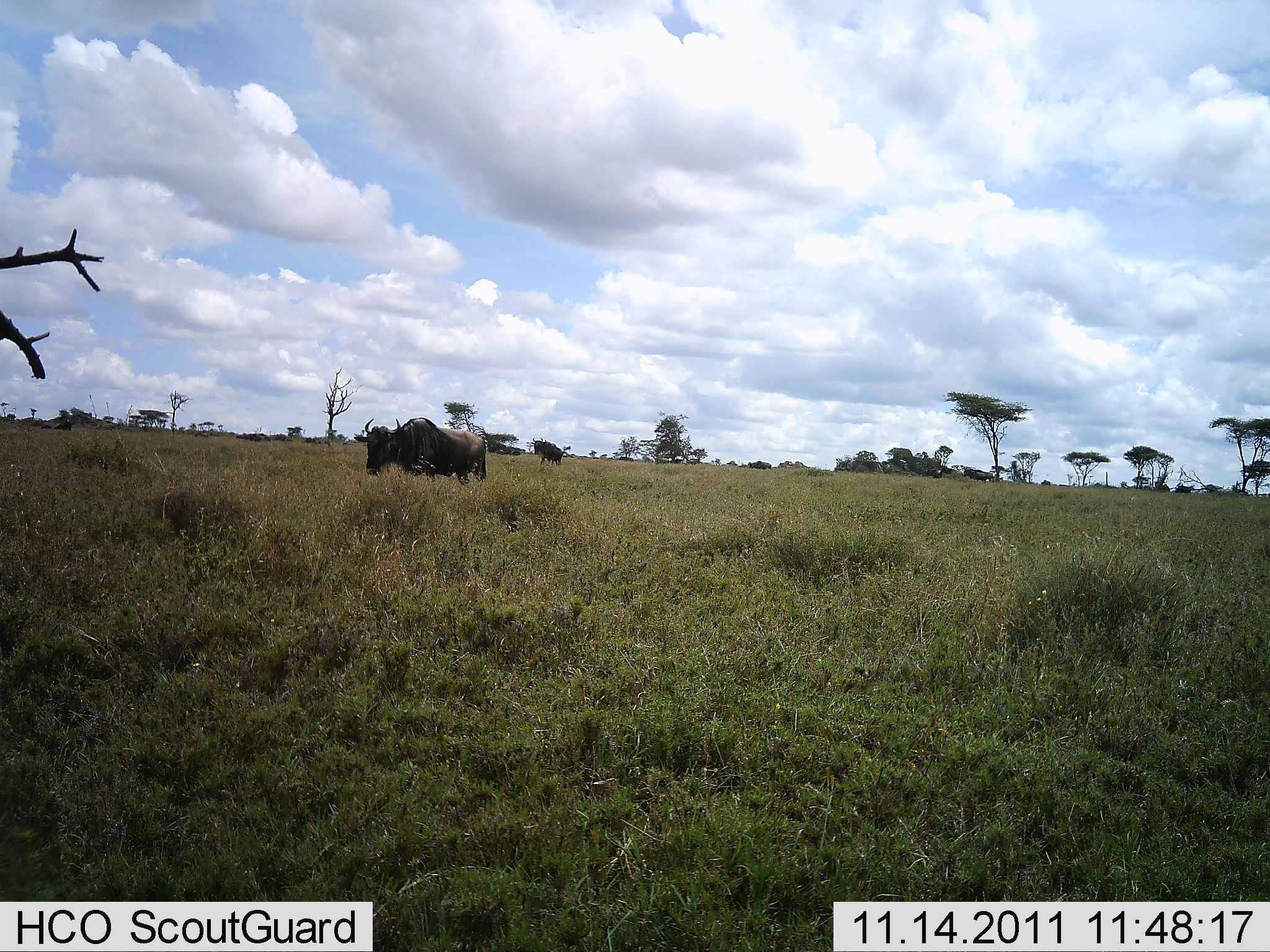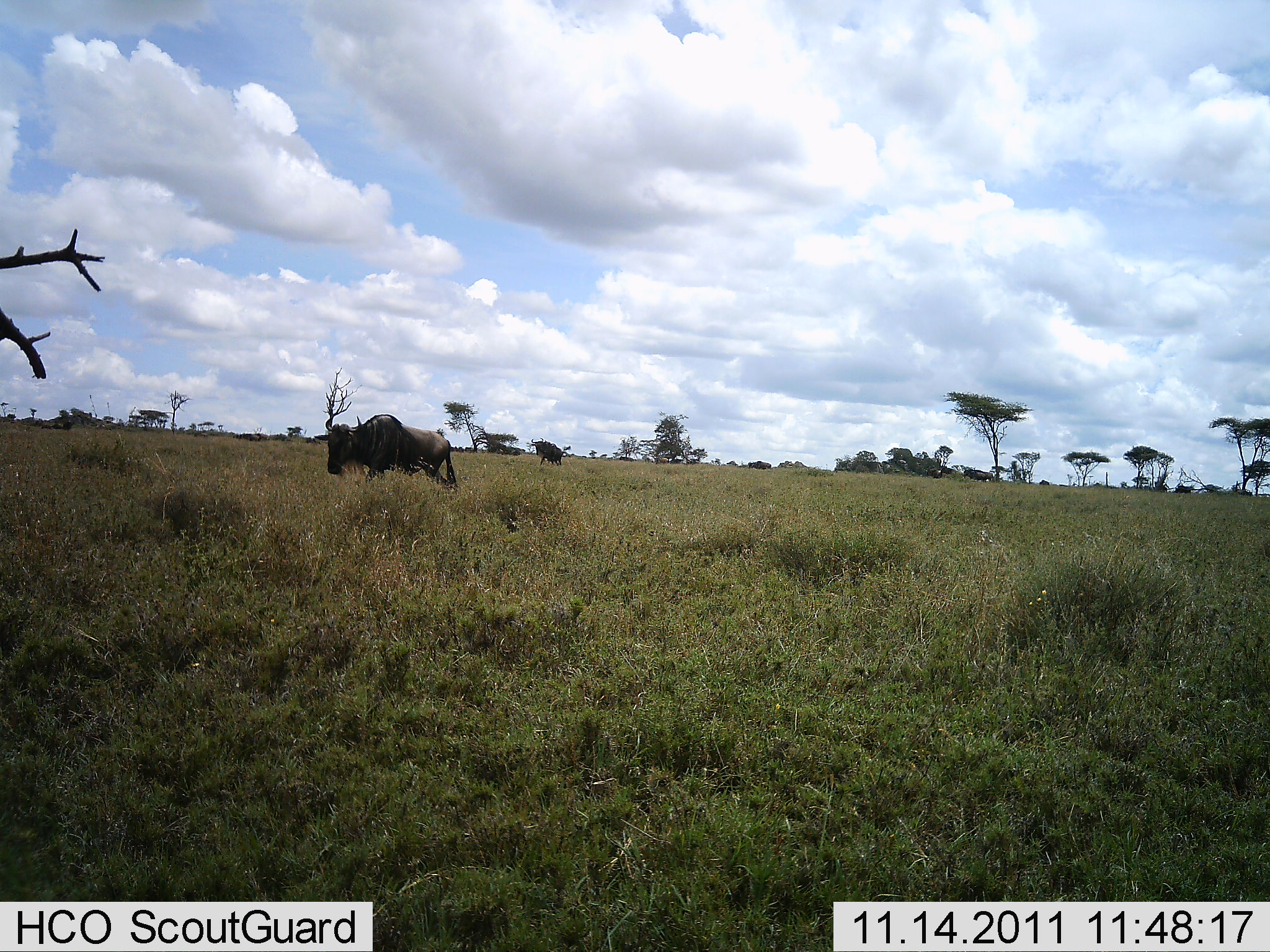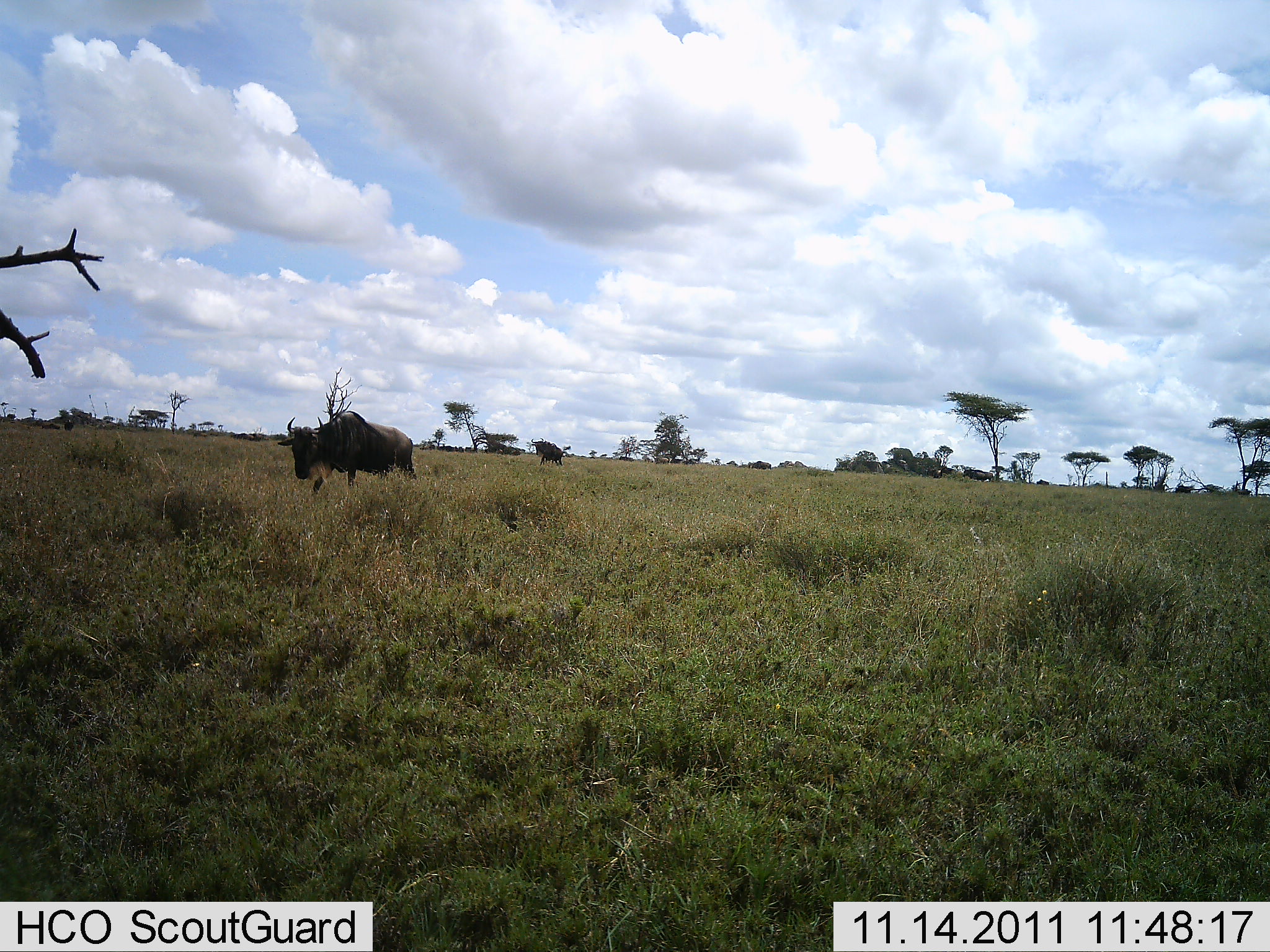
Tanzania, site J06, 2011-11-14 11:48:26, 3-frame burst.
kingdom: Animalia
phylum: Chordata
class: Mammalia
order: Artiodactyla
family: Bovidae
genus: Connochaetes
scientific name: Connochaetes taurinus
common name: blue wildebeest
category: wildebeest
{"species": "wildebeest (blue wildebeest) (Connochaetes taurinus)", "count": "2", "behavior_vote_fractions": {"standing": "25%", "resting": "0%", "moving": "92%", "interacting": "0%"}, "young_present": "0%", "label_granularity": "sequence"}